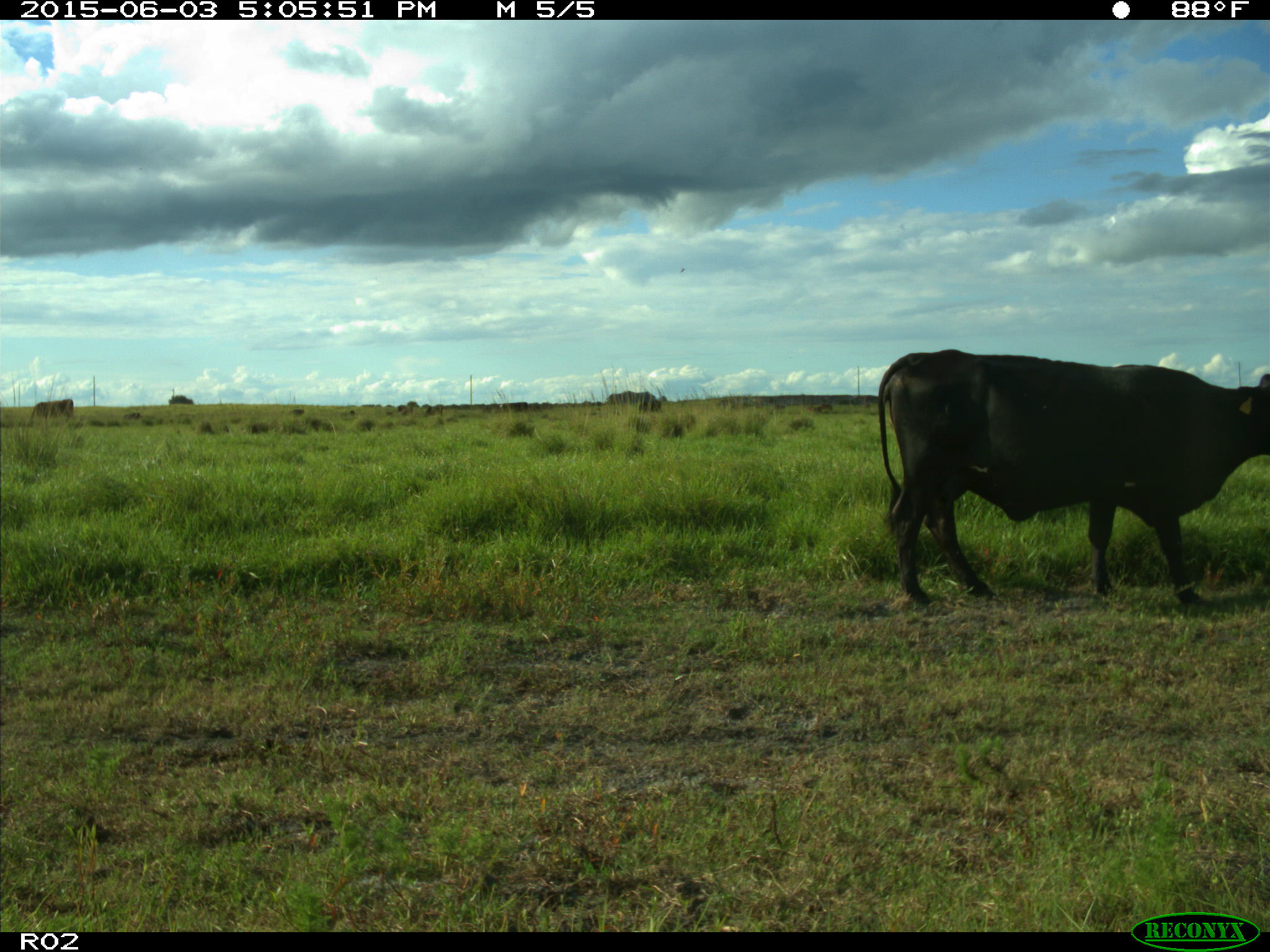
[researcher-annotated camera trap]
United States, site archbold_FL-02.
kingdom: Animalia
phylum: Chordata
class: Mammalia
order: Artiodactyla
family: Bovidae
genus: Bos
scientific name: Bos taurus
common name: domestic cow